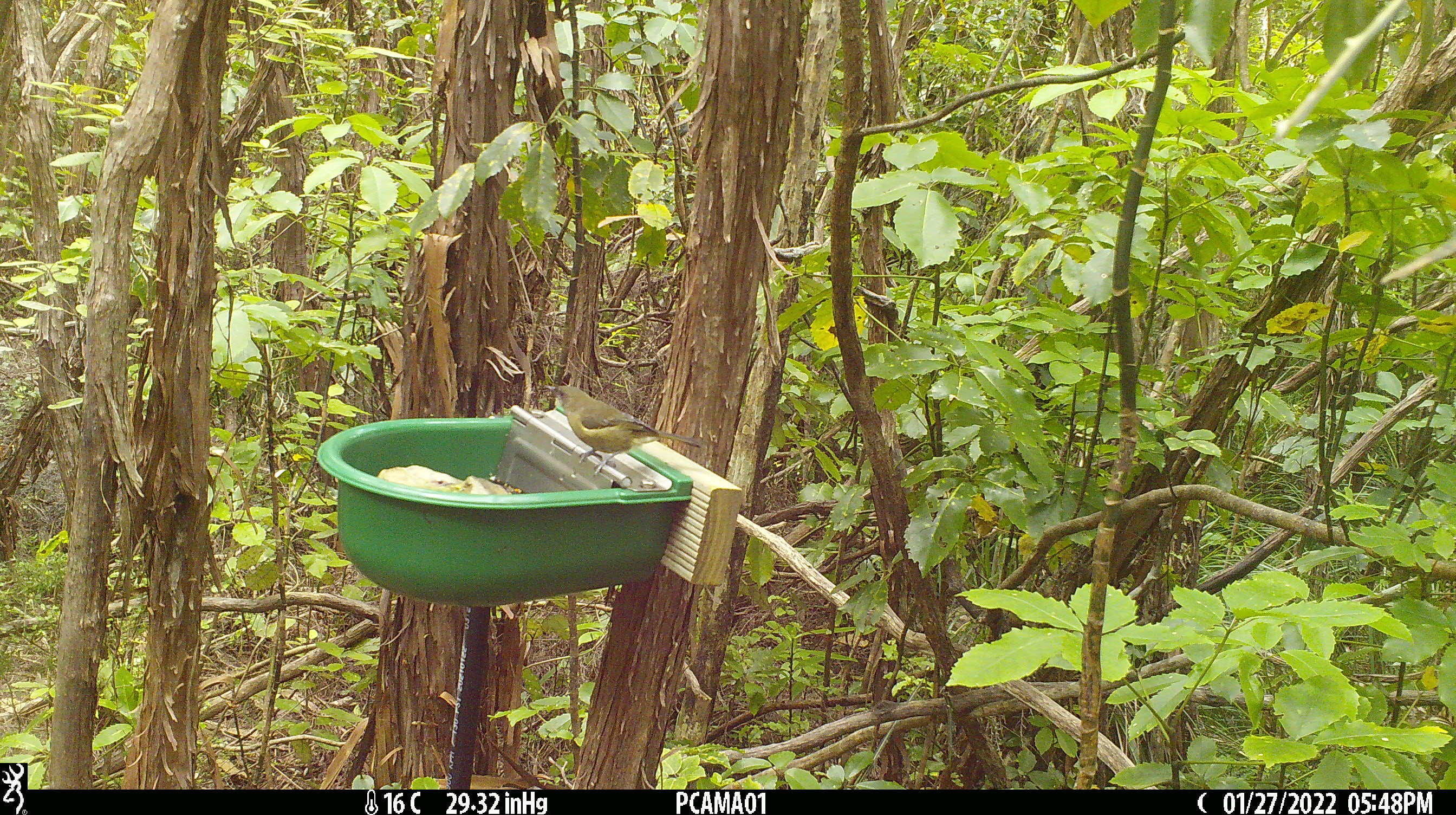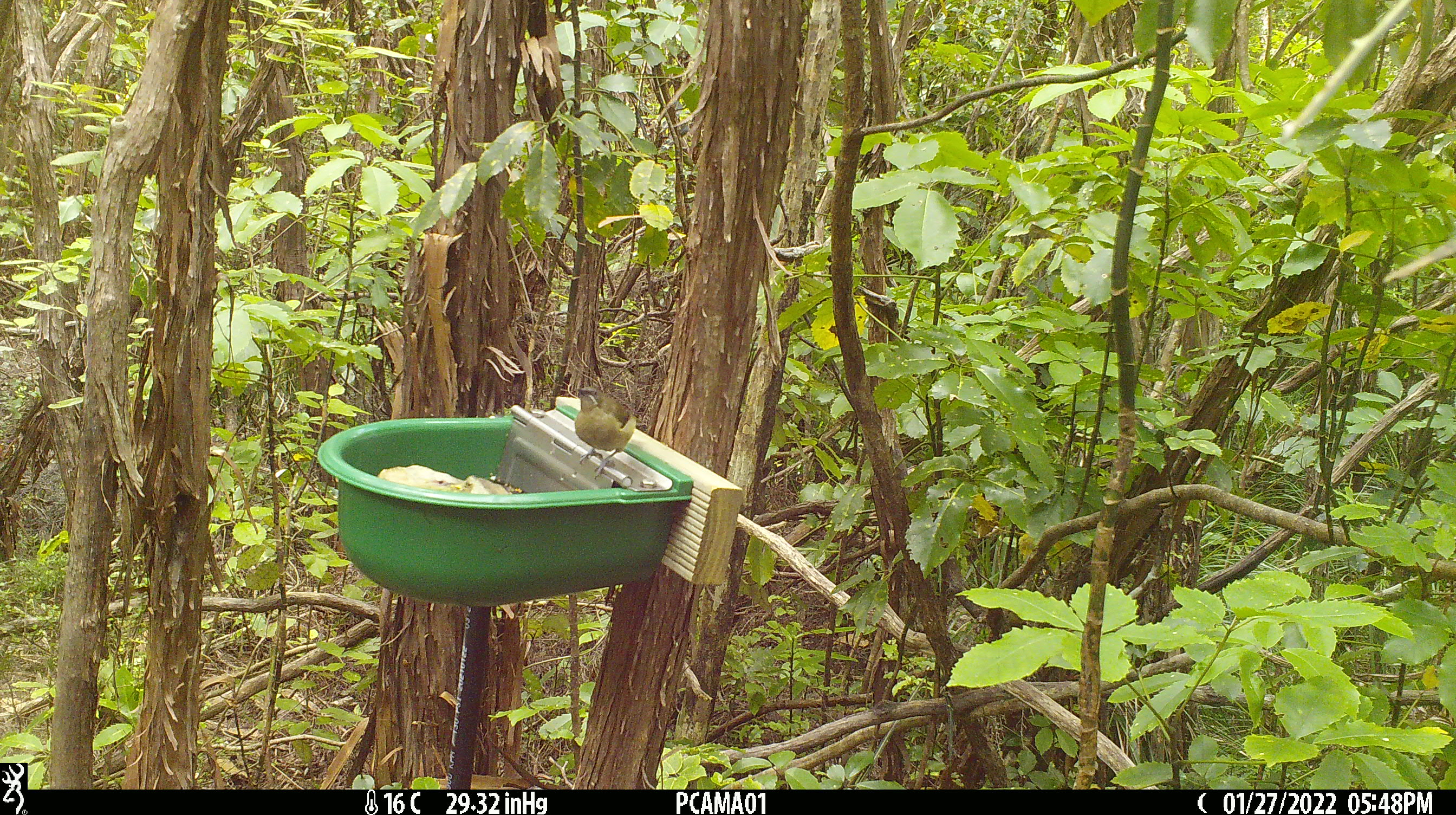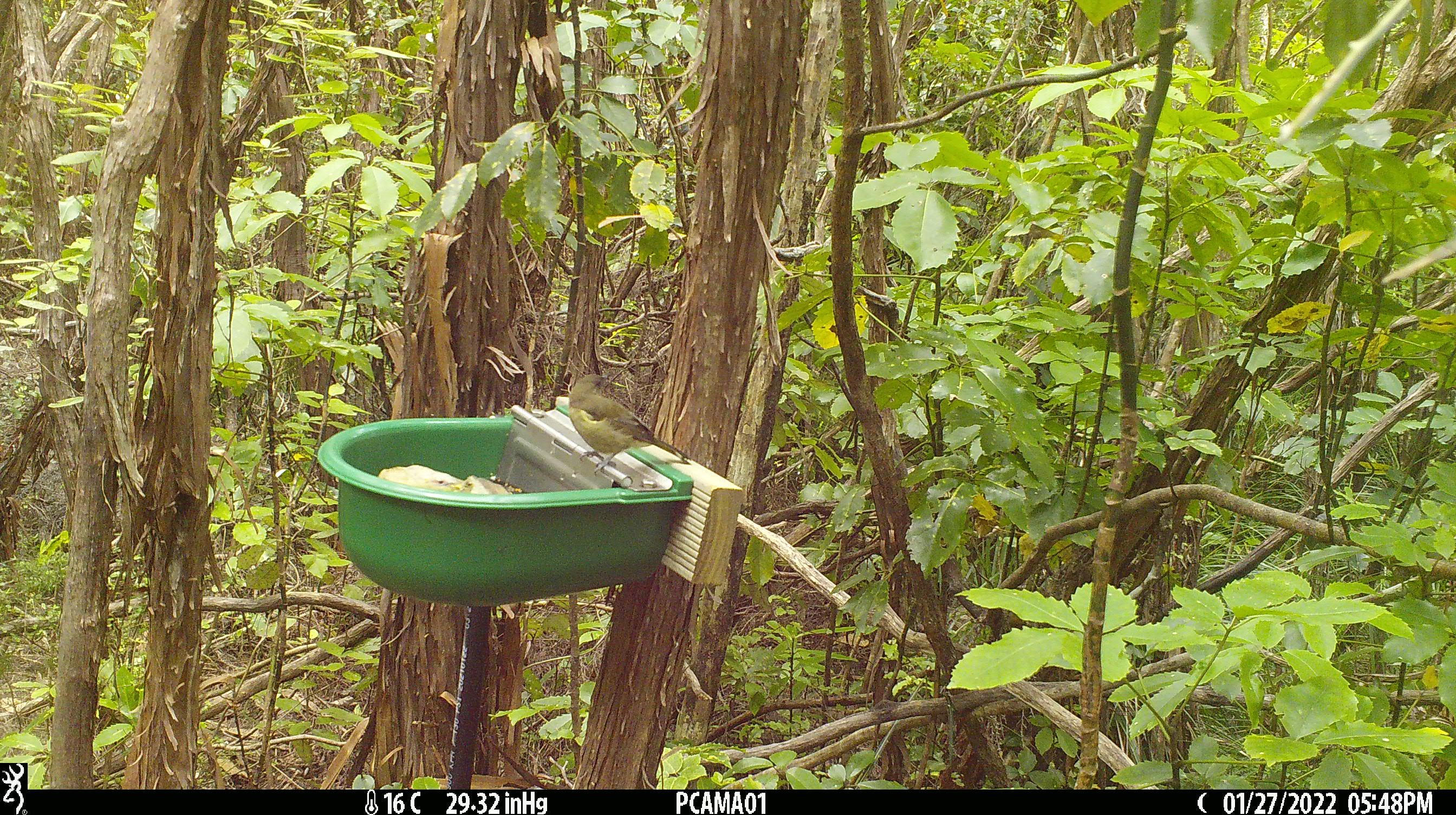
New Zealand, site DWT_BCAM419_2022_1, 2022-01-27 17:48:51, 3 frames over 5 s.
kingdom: Animalia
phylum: Chordata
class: Aves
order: Passeriformes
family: Meliphagidae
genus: Anthornis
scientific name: Anthornis melanura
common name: new zealand bellbird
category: bellbird